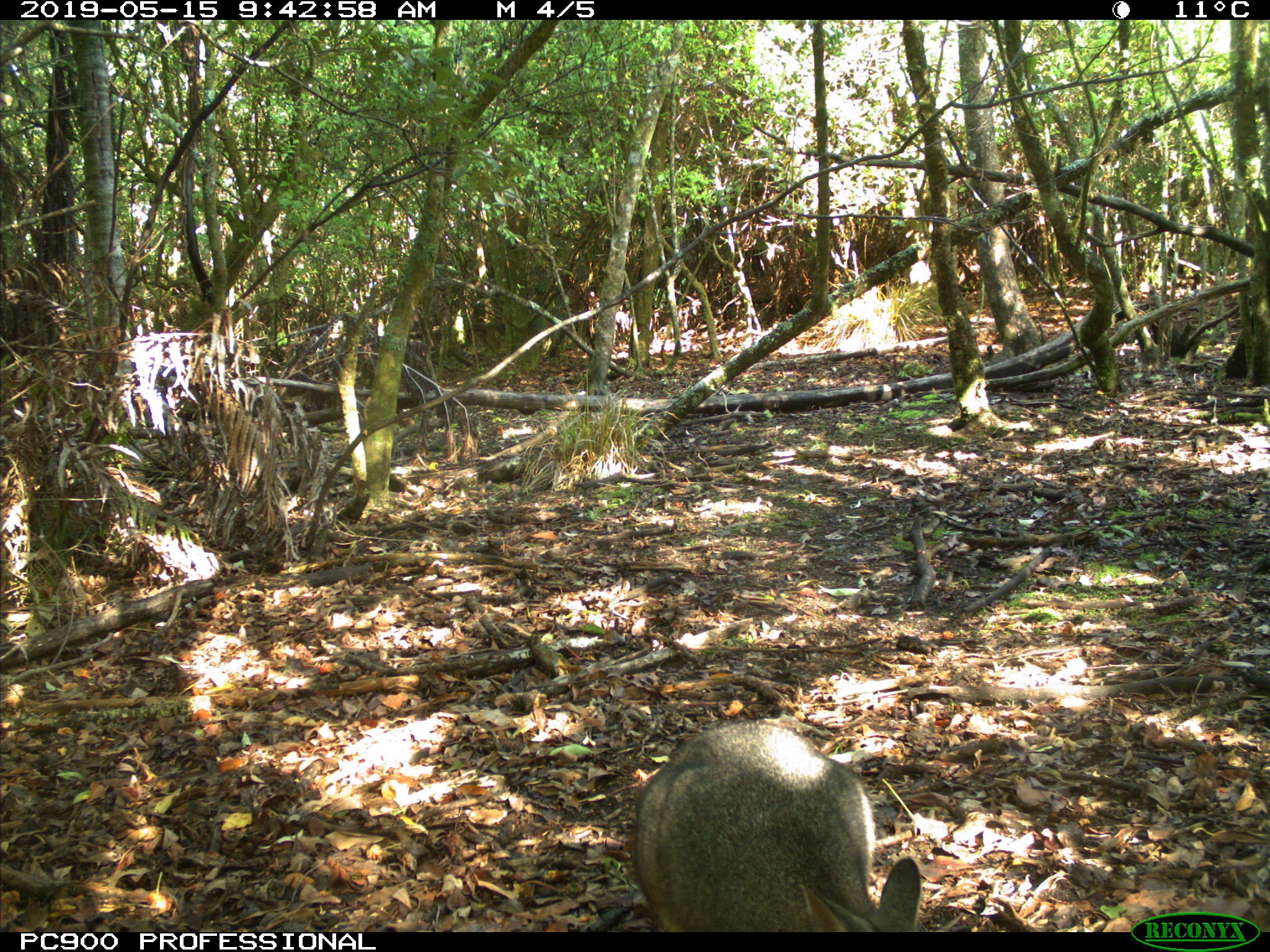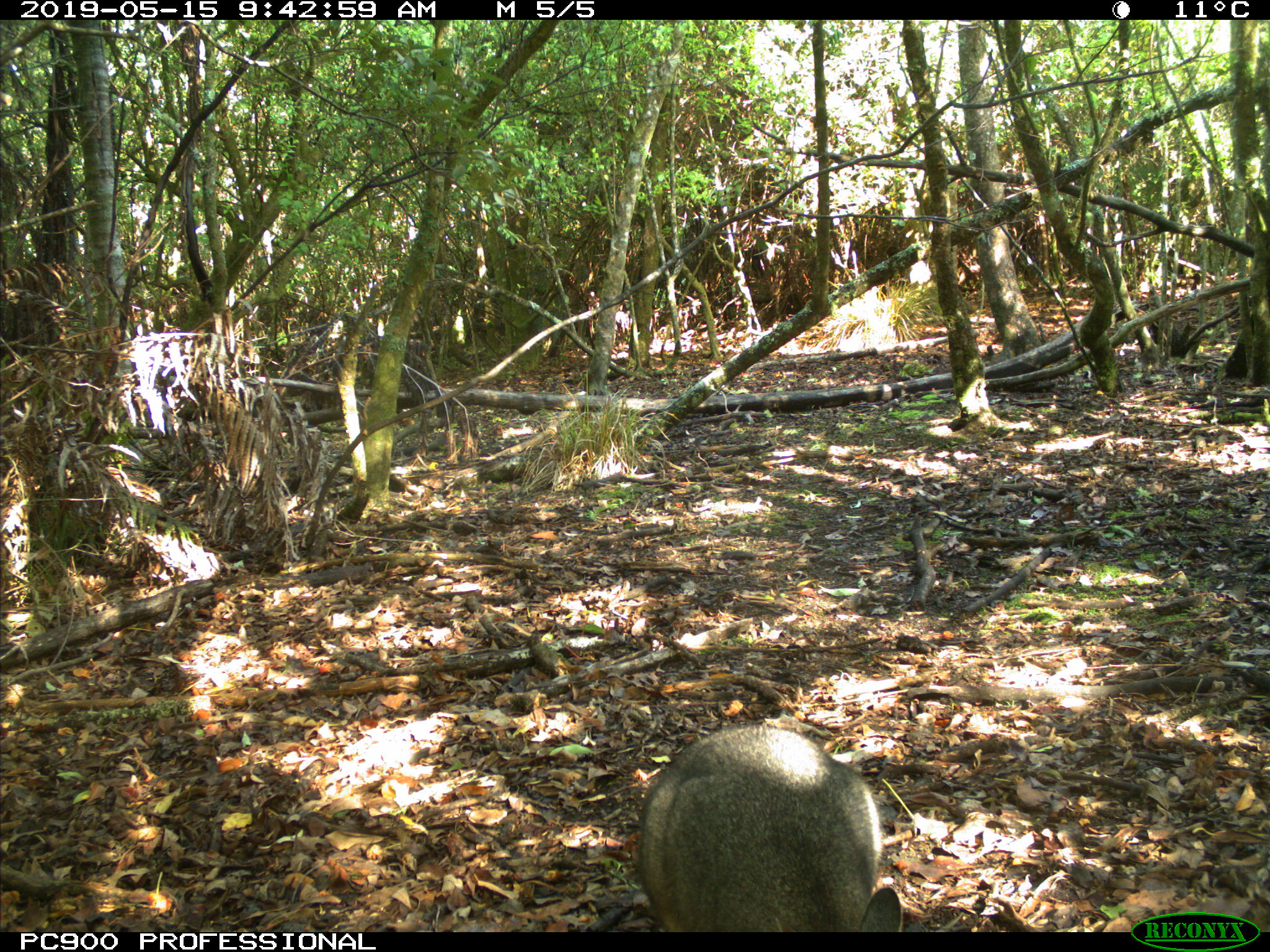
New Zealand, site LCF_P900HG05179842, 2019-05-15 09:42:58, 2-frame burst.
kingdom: Animalia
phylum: Chordata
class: Mammalia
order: Diprotodontia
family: Macropodidae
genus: Notamacropus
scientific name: Notamacropus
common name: wallaby